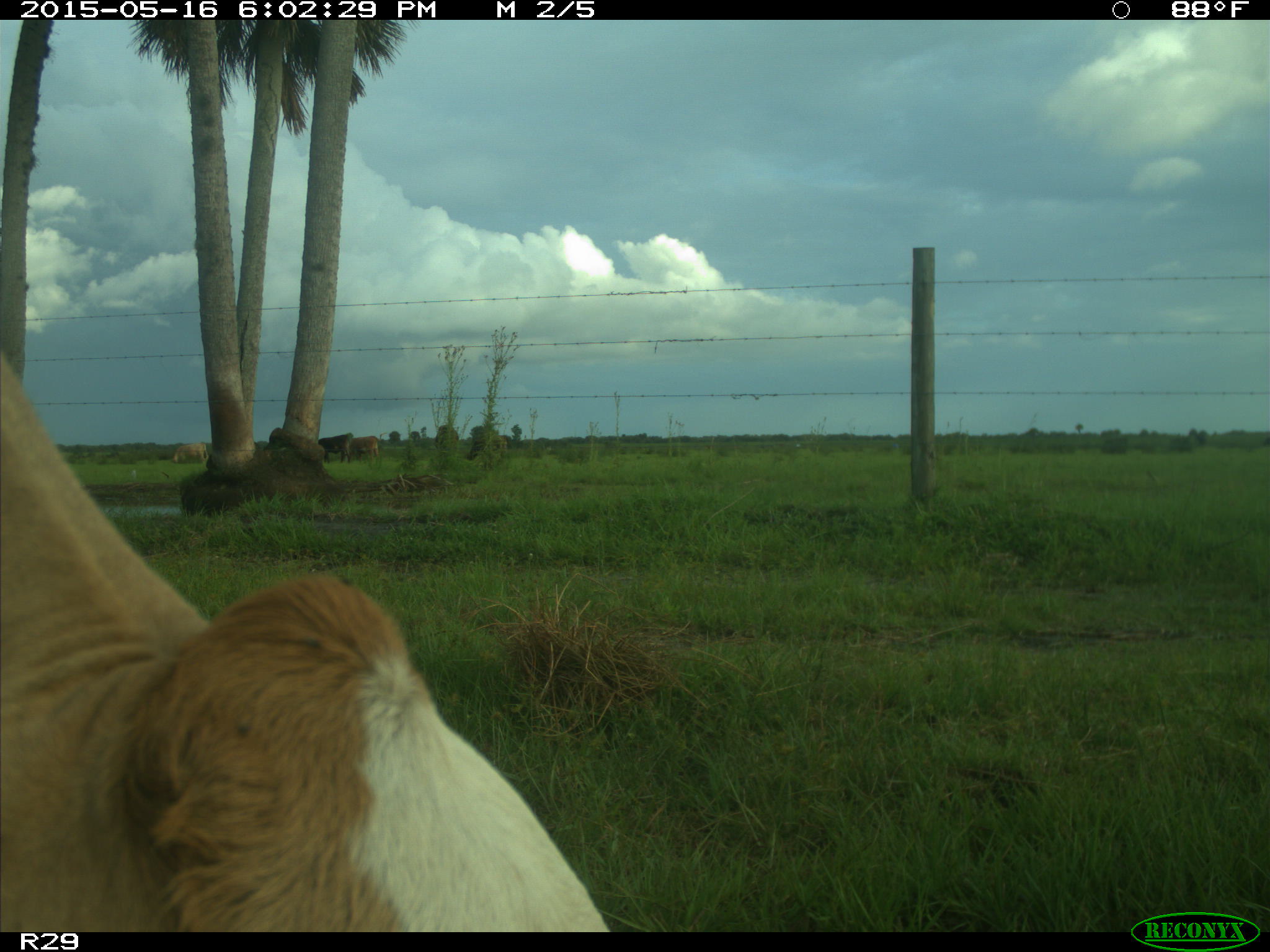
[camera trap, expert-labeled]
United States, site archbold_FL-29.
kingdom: Animalia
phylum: Chordata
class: Mammalia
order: Artiodactyla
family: Bovidae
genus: Bos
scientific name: Bos taurus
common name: domestic cow